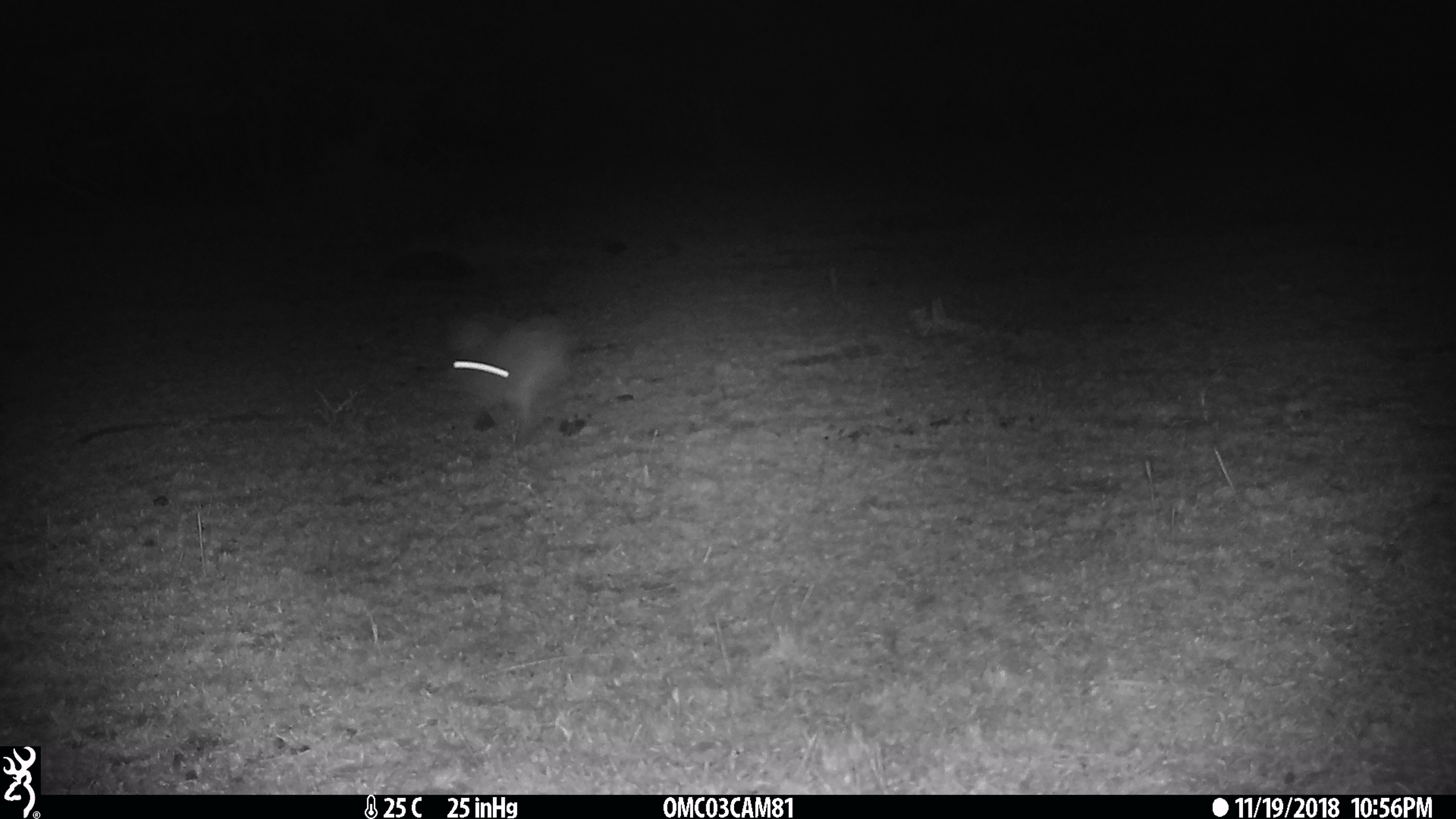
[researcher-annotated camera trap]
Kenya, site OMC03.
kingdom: Animalia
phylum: Chordata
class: Mammalia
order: Lagomorpha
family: Leporidae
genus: Lepus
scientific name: Lepus capensis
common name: cape hare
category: hare